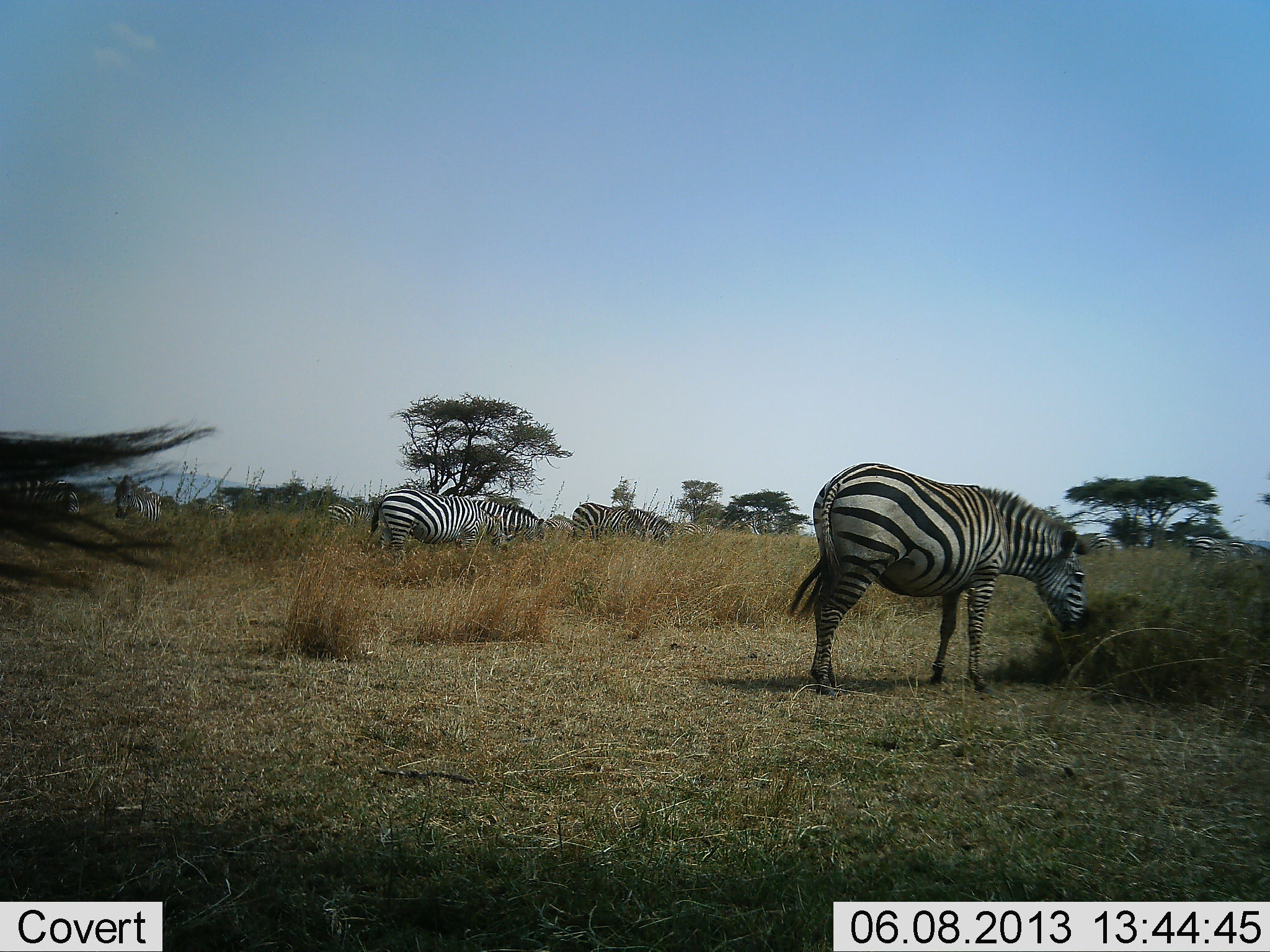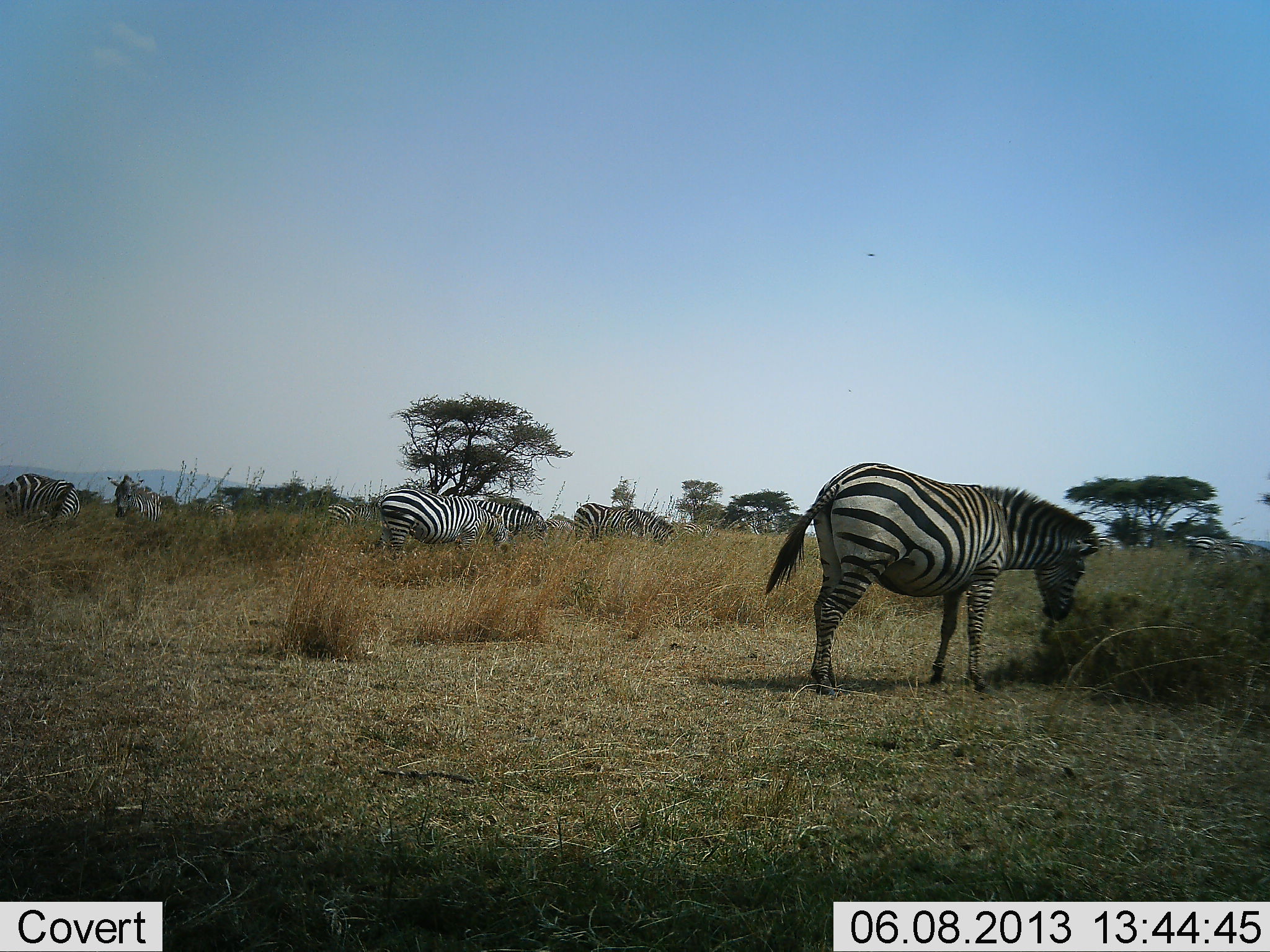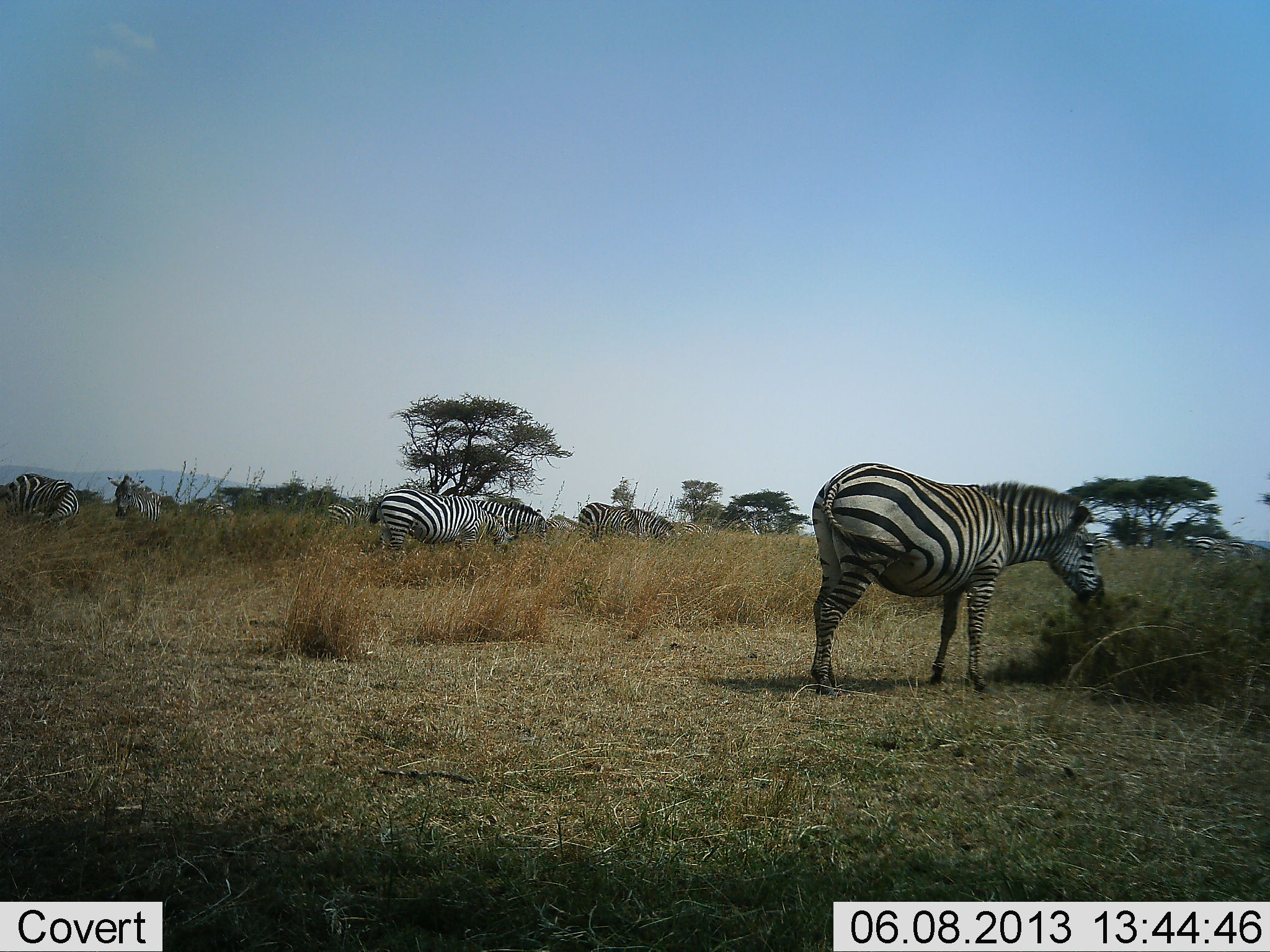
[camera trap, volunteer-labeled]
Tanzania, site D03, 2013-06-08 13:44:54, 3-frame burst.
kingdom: Animalia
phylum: Chordata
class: Mammalia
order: Perissodactyla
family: Equidae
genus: Equus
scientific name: Equus quagga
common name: plains zebra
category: zebra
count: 9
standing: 55%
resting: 2%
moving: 10%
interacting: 0%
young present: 0%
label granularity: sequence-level